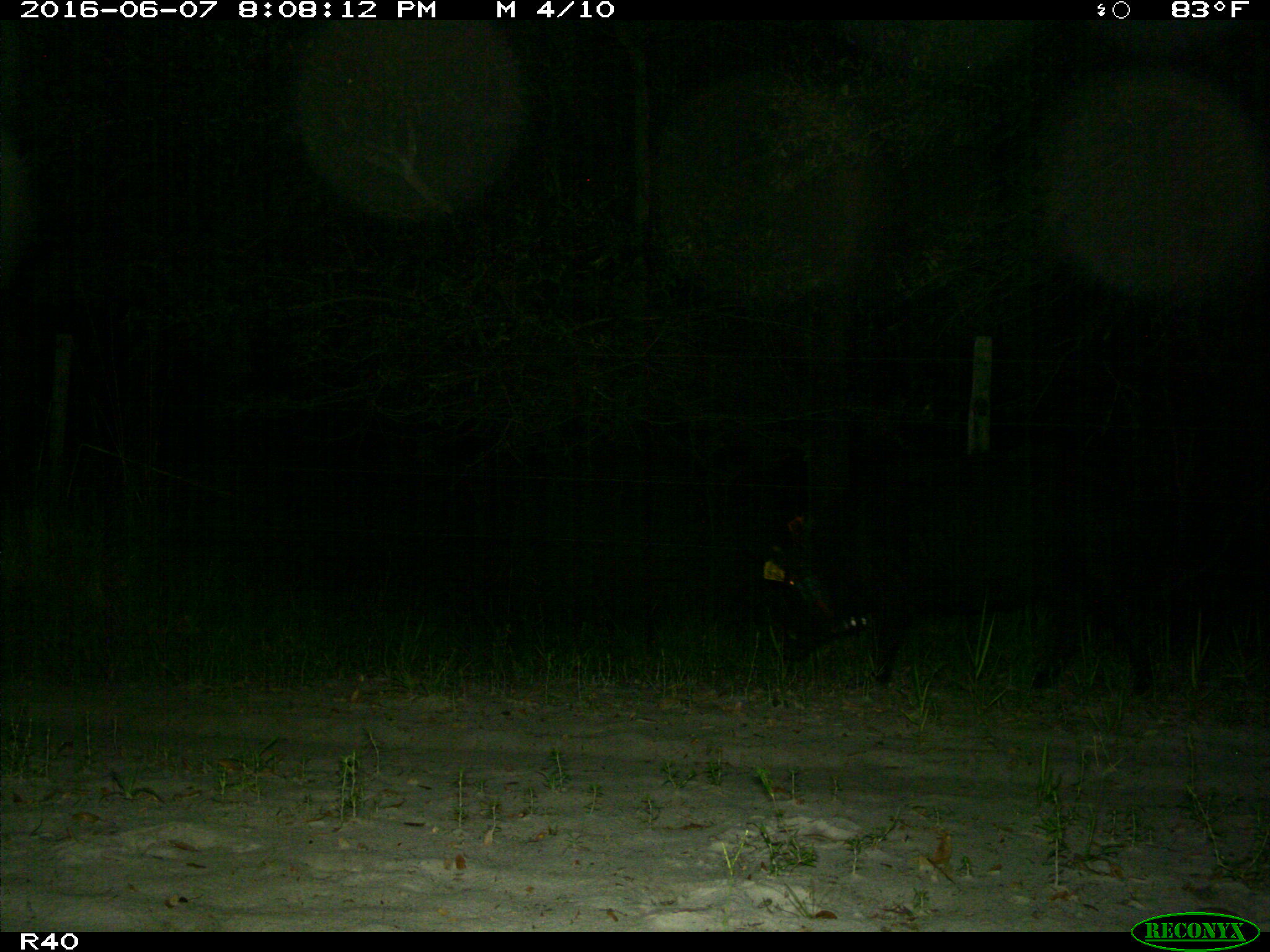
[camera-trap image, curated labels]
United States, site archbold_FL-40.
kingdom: Animalia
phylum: Chordata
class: Mammalia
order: Artiodactyla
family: Suidae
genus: Sus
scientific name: Sus scrofa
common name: wild boar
Sus scrofa (wild boar).